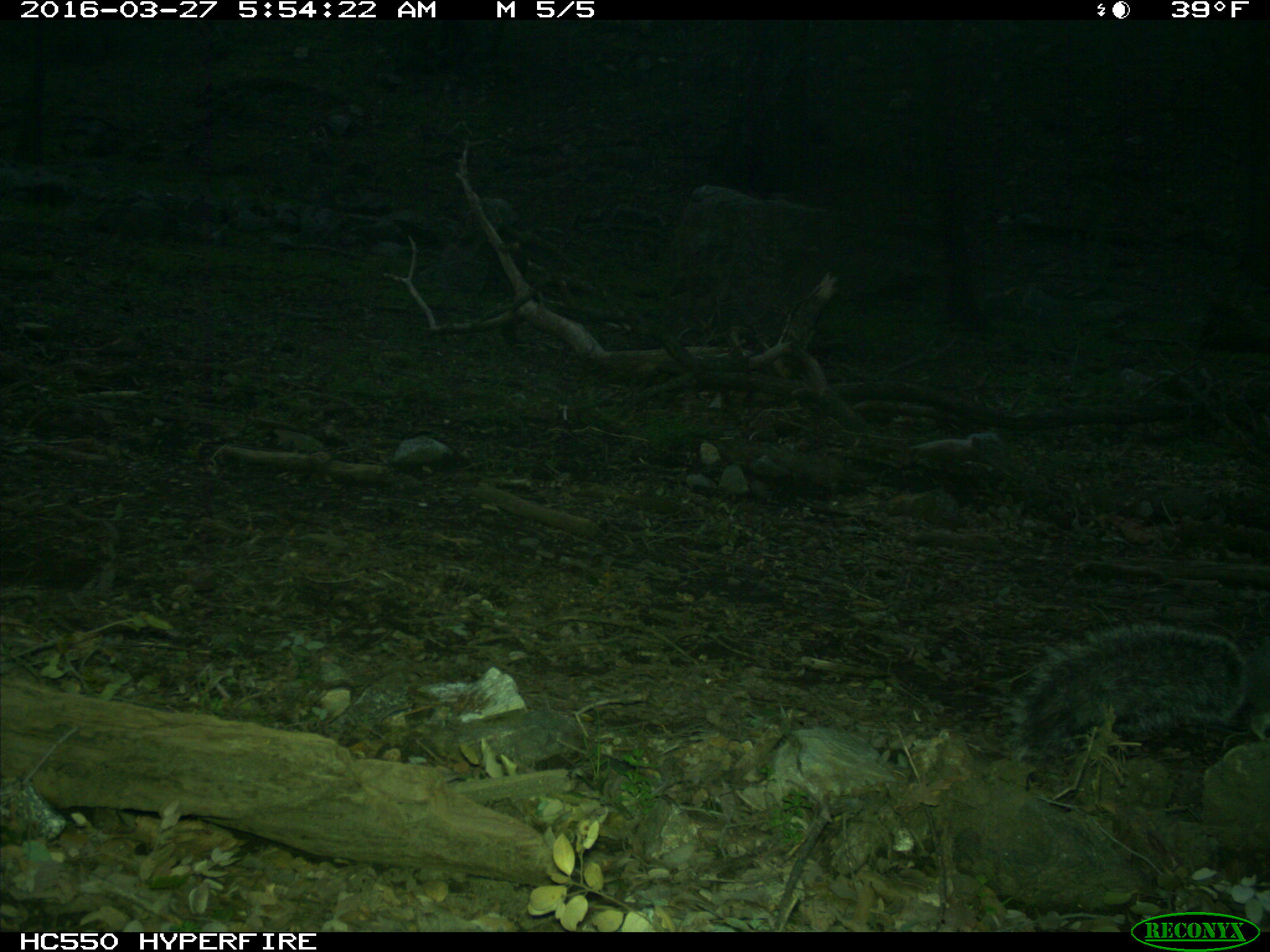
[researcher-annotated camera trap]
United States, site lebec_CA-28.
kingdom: Animalia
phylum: Chordata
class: Mammalia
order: Rodentia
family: Sciuridae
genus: Sciurus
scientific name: Sciurus carolinensis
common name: eastern gray squirrel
Sciurus carolinensis (eastern gray squirrel).